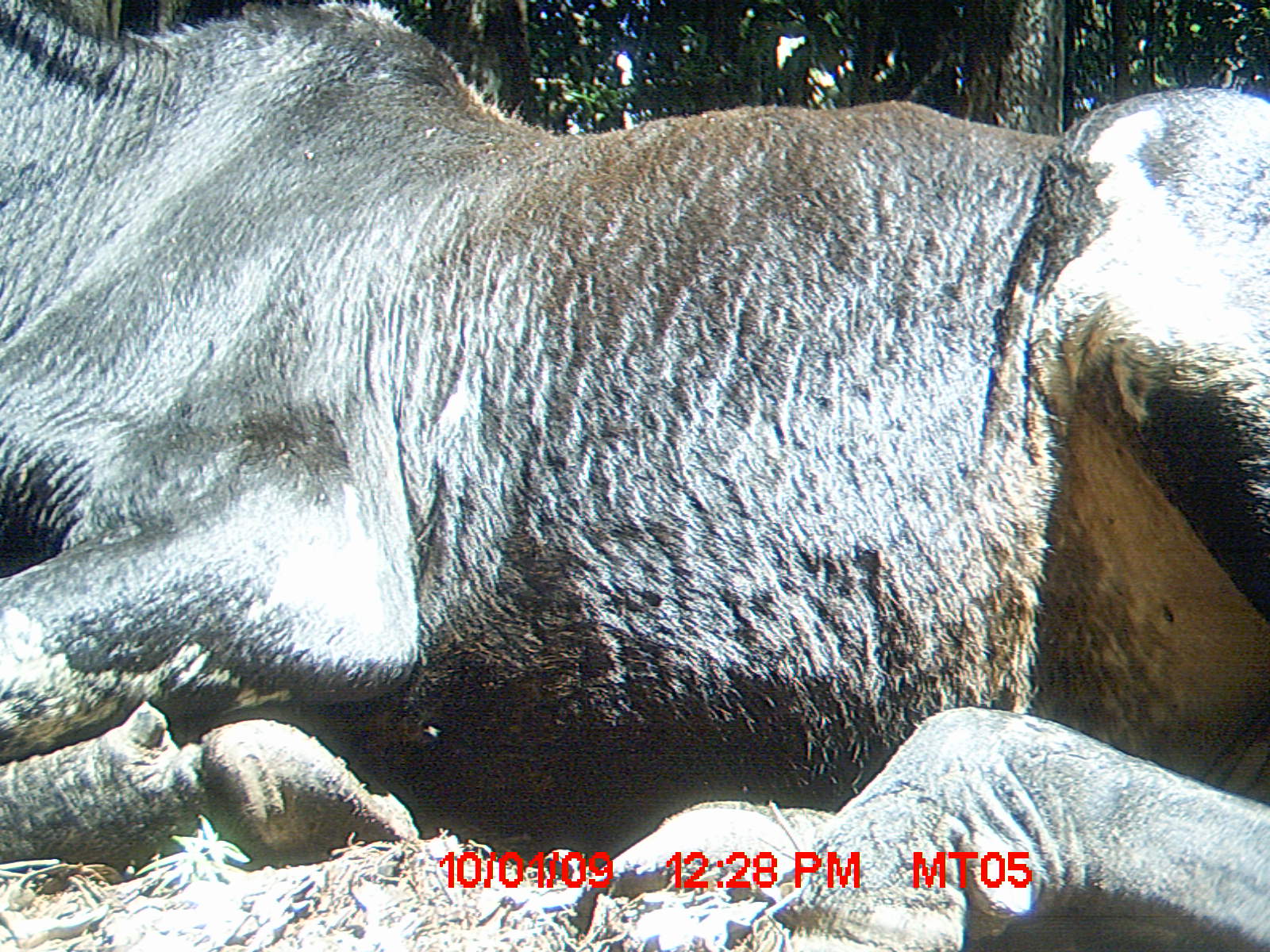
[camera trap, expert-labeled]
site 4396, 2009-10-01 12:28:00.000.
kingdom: Animalia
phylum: Chordata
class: Mammalia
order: Artiodactyla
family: Bovidae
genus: Bos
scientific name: Bos taurus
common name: domestic cattle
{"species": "Bos taurus (domestic cattle)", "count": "3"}